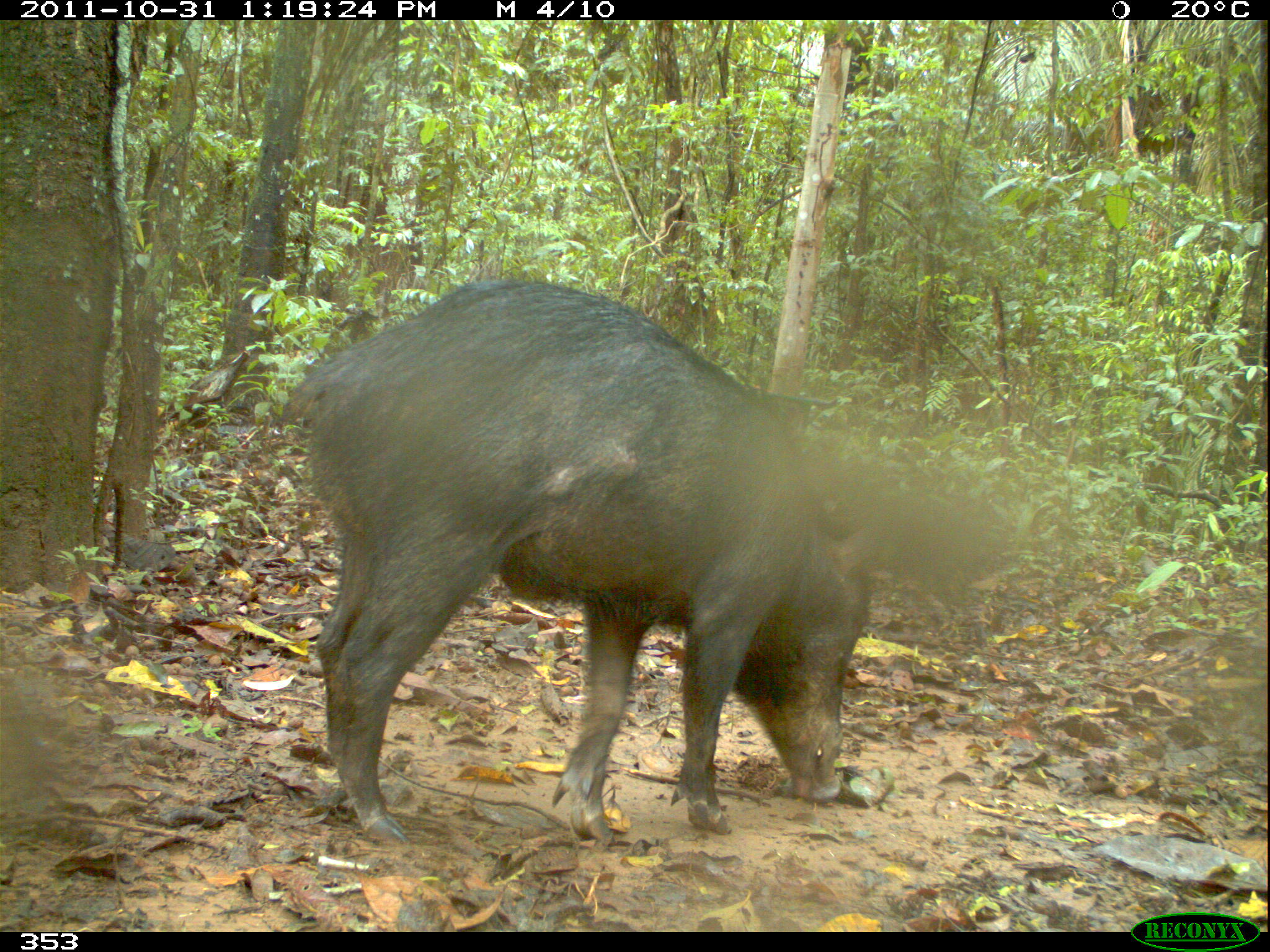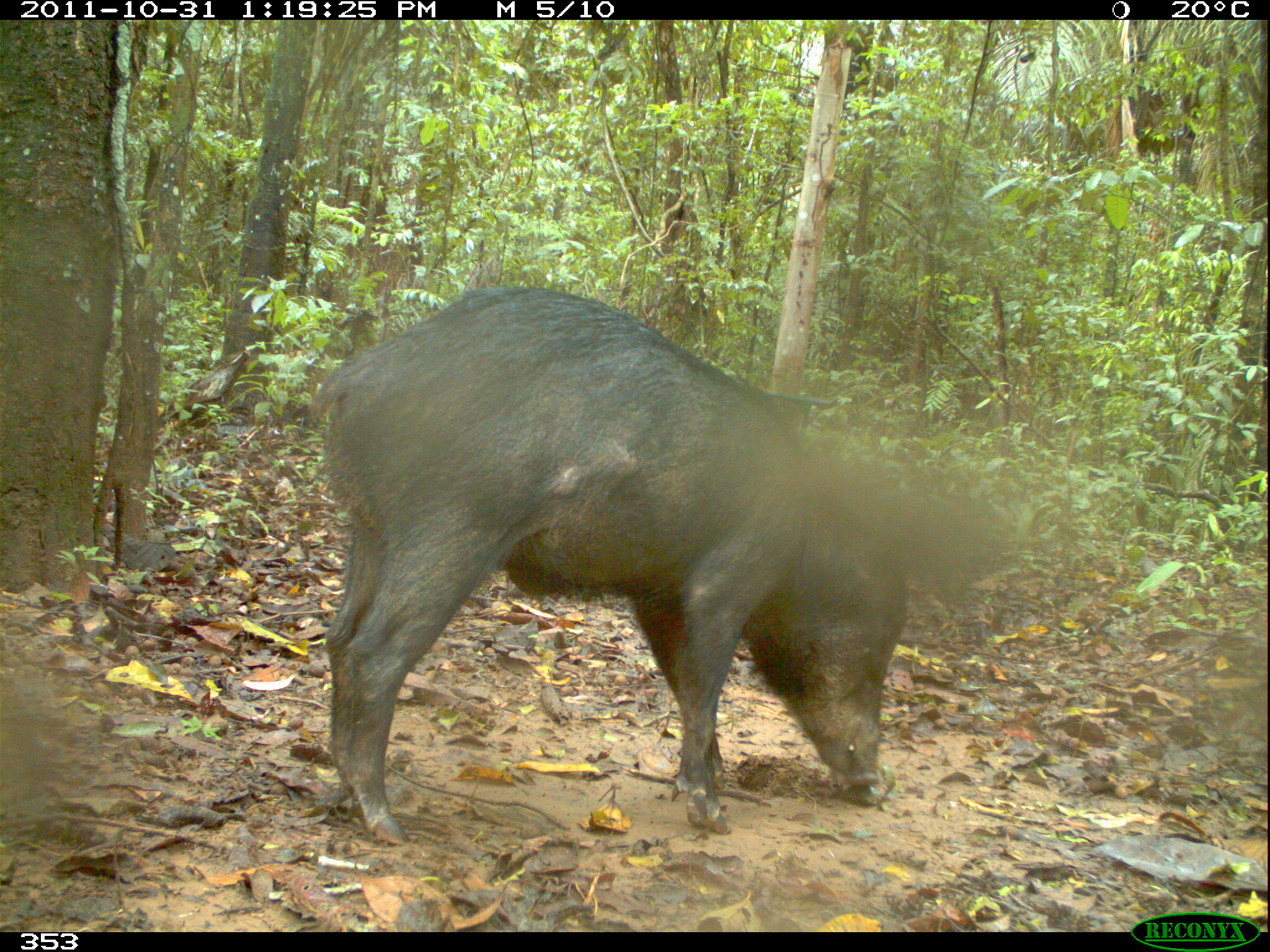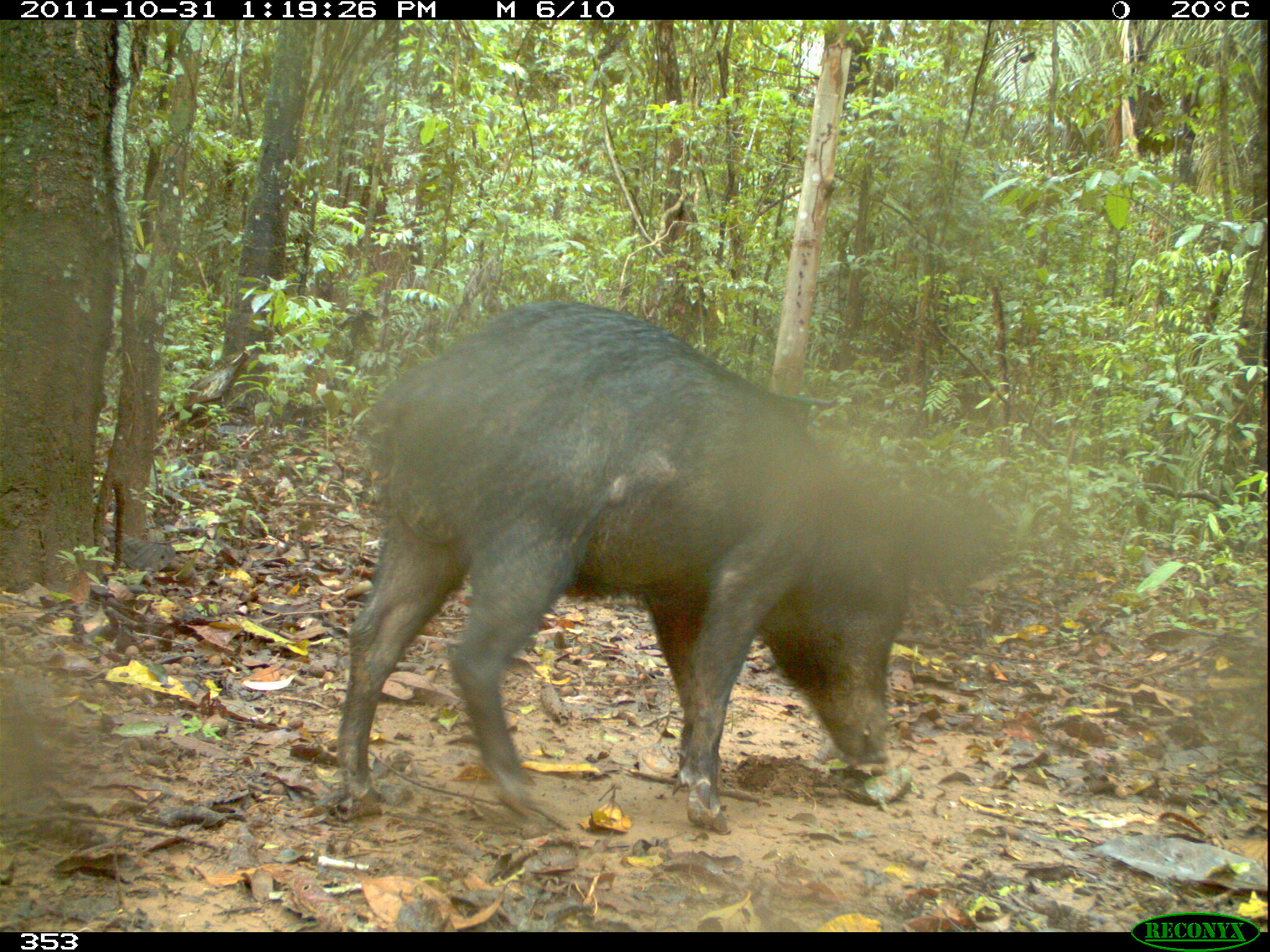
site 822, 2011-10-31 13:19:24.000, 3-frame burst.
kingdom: Animalia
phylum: Chordata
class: Mammalia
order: Artiodactyla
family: Tayassuidae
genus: Tayassu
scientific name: Tayassu pecari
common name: white-lipped peccary